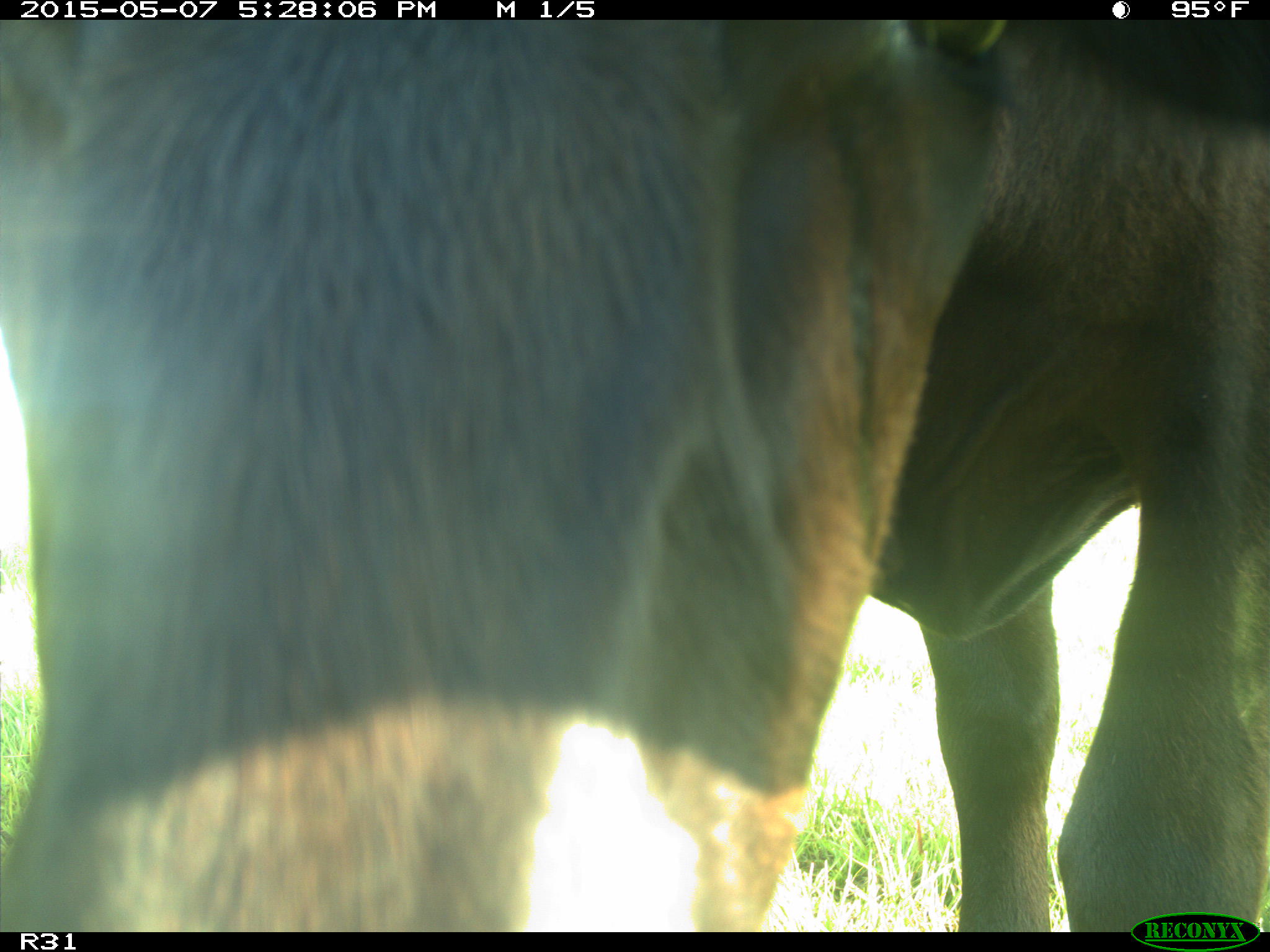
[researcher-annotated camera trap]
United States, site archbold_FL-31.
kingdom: Animalia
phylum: Chordata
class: Mammalia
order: Artiodactyla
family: Bovidae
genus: Bos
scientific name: Bos taurus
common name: domestic cow